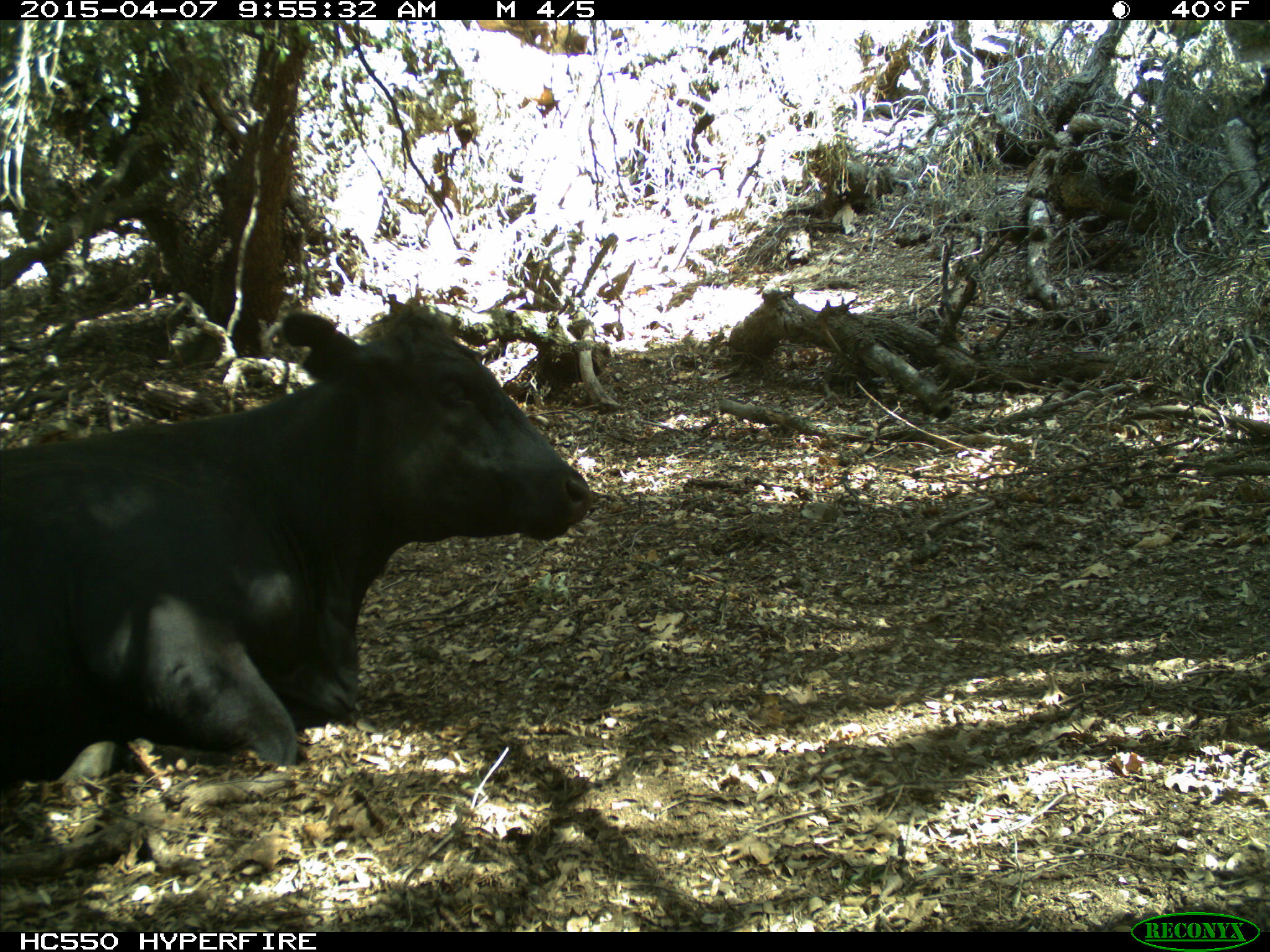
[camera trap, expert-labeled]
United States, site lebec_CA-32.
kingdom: Animalia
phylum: Chordata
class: Mammalia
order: Artiodactyla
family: Bovidae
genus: Bos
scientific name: Bos taurus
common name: domestic cow